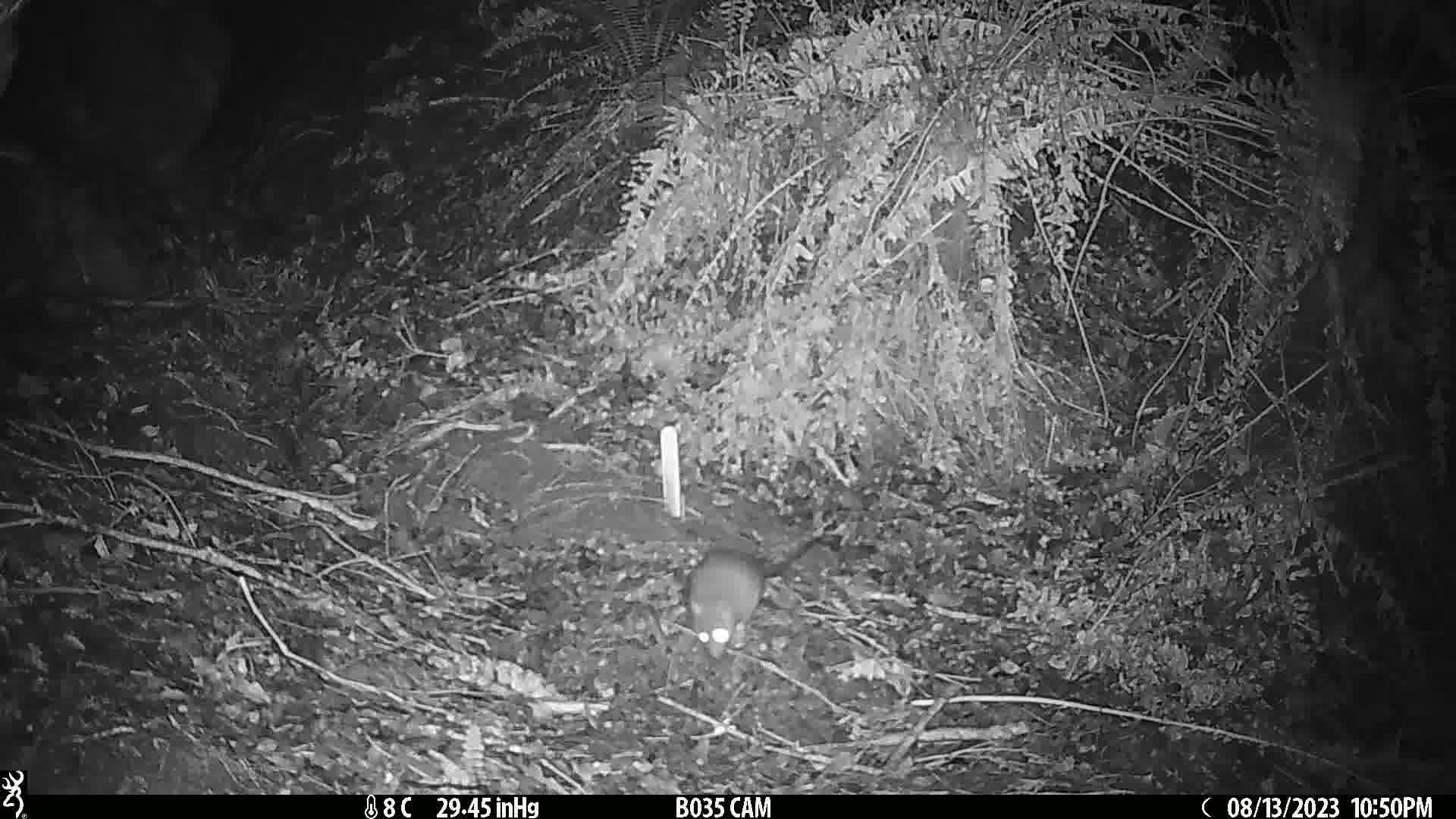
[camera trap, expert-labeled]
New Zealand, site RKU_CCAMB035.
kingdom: Animalia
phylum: Chordata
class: Mammalia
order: Rodentia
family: Muridae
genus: Rattus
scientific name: Rattus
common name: rat